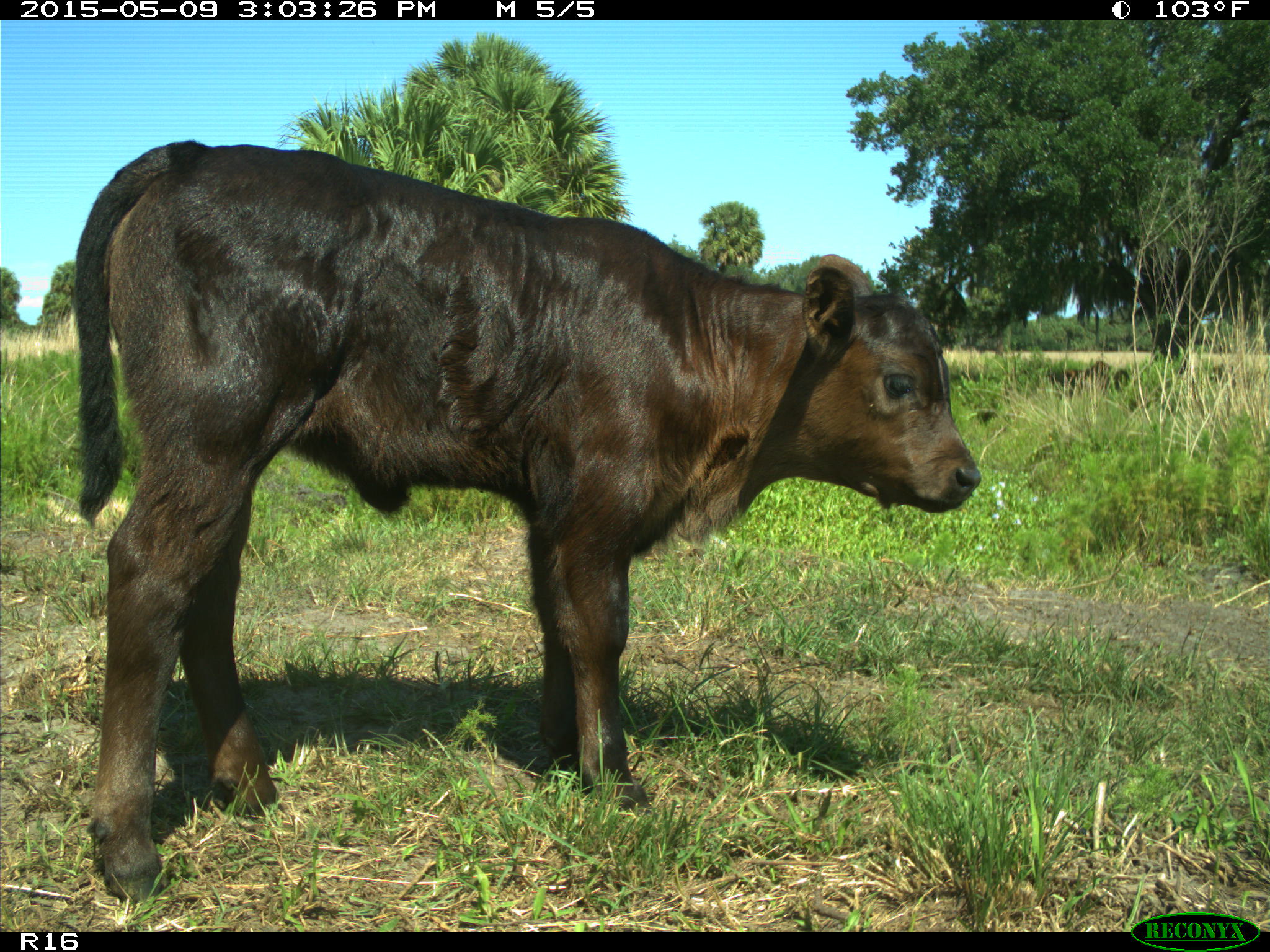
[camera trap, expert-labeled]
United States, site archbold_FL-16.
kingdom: Animalia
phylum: Chordata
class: Mammalia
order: Artiodactyla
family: Bovidae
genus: Bos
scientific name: Bos taurus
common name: domestic cow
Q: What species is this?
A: Bos taurus (domestic cow).